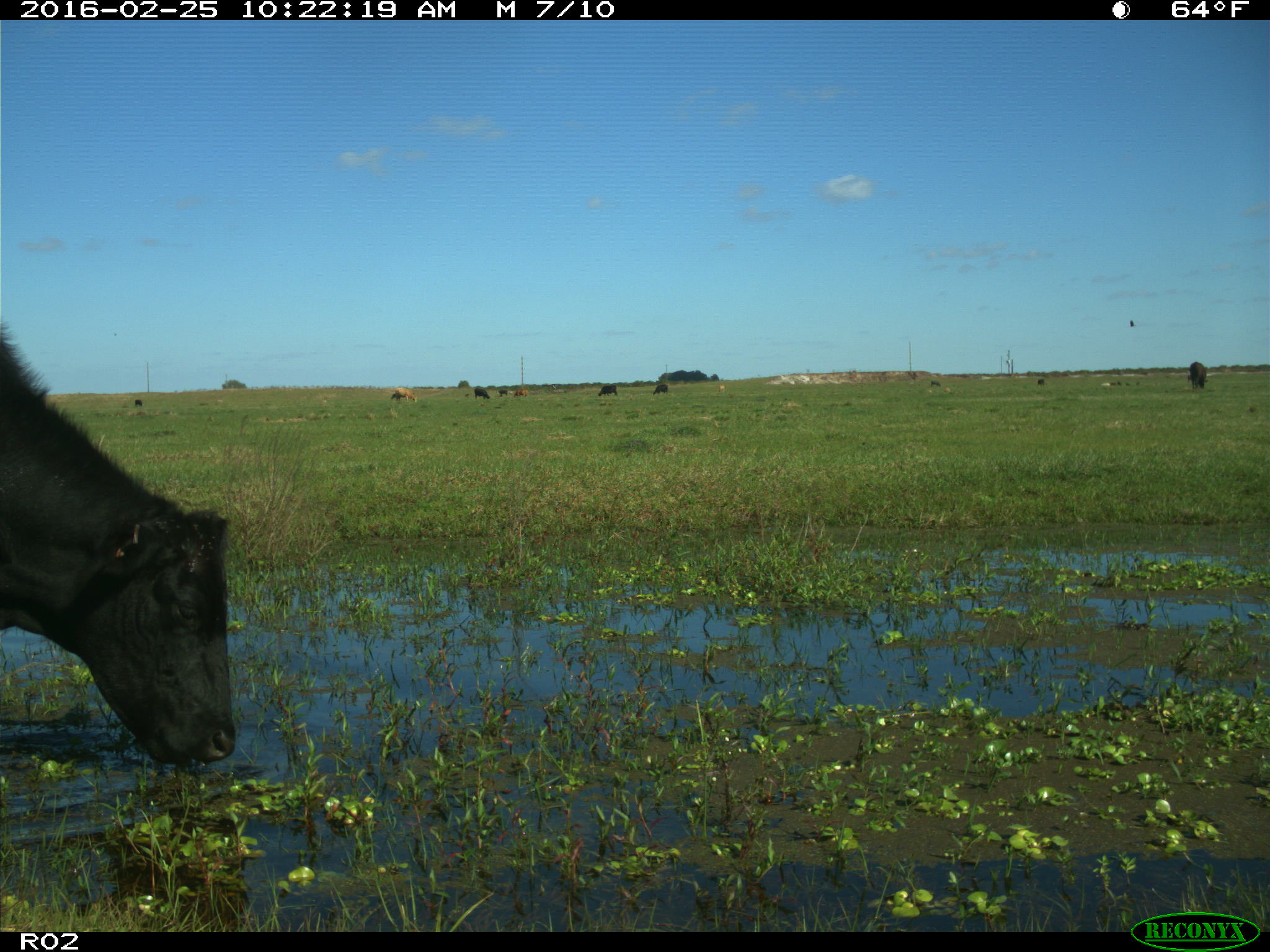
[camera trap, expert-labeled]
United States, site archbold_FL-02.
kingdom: Animalia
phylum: Chordata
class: Mammalia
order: Artiodactyla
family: Bovidae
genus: Bos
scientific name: Bos taurus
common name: domestic cow